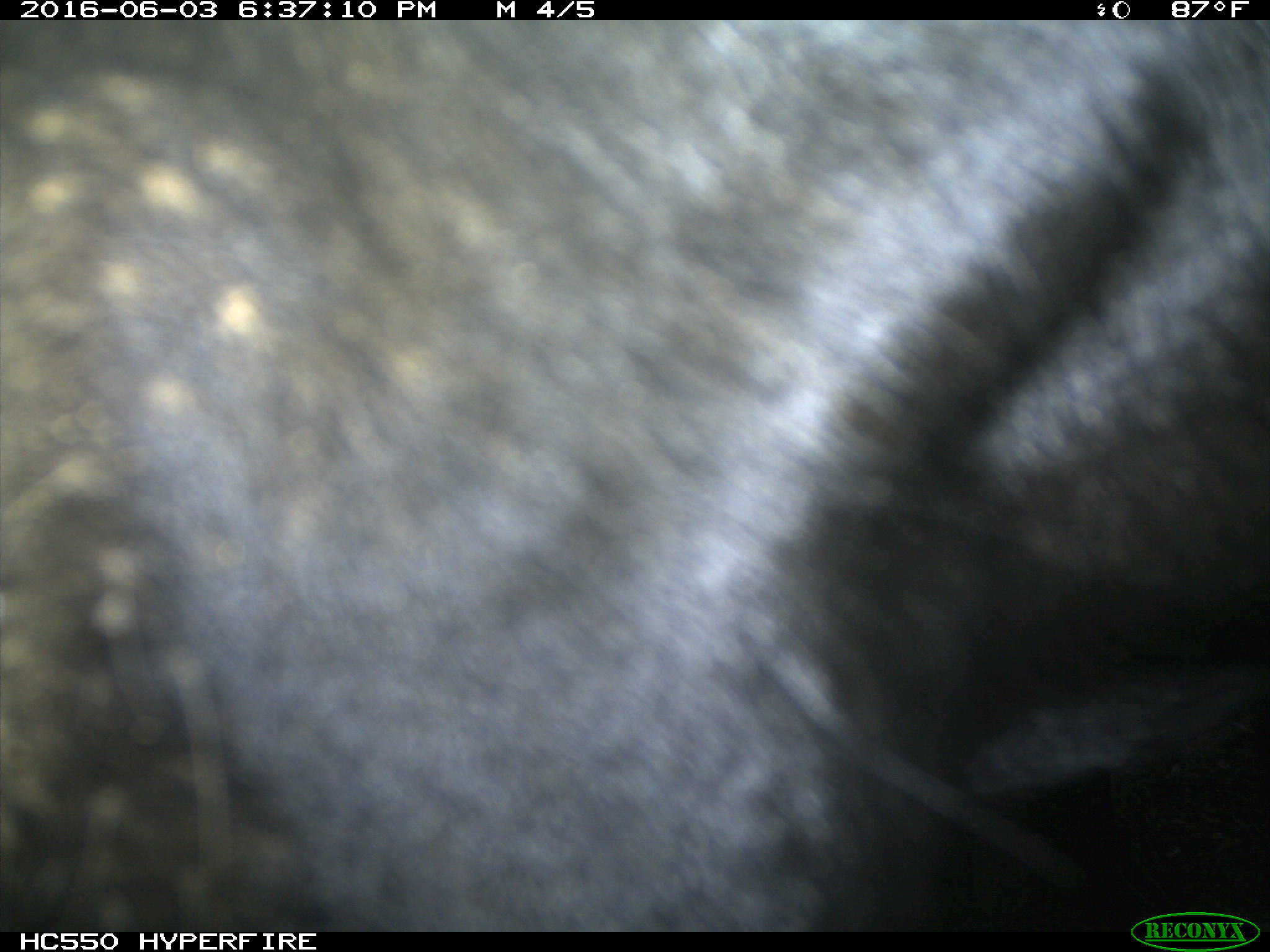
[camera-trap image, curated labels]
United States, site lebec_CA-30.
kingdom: Animalia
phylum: Chordata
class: Mammalia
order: Artiodactyla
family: Bovidae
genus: Bos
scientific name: Bos taurus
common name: domestic cow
Bos taurus (domestic cow).